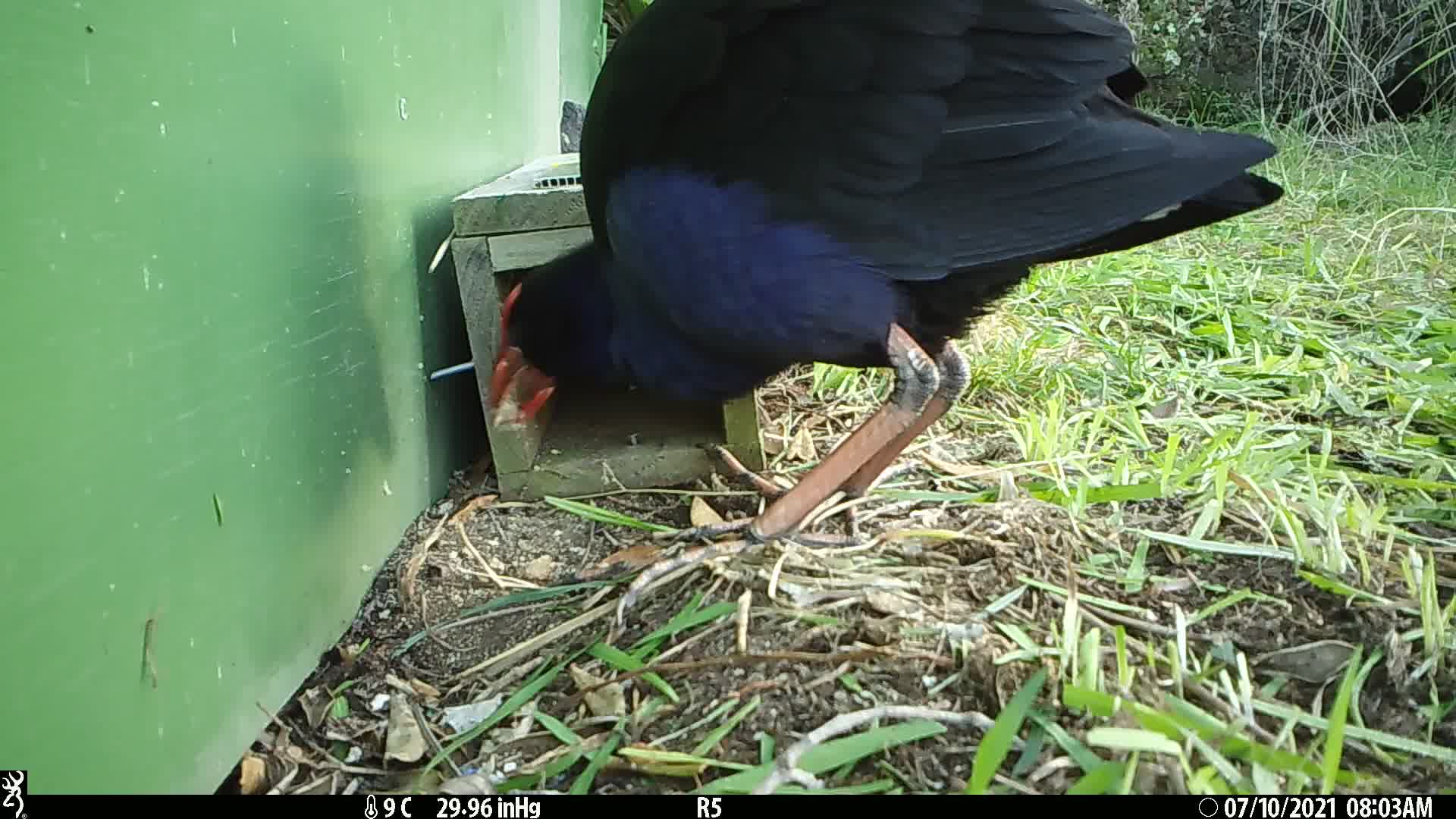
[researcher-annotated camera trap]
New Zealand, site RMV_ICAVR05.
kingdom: Animalia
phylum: Chordata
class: Aves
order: Gruiformes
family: Rallidae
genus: Porphyrio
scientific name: Porphyrio melanotus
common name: australasian swamphen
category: pukeko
Pukeko (australasian swamphen) (Porphyrio melanotus).